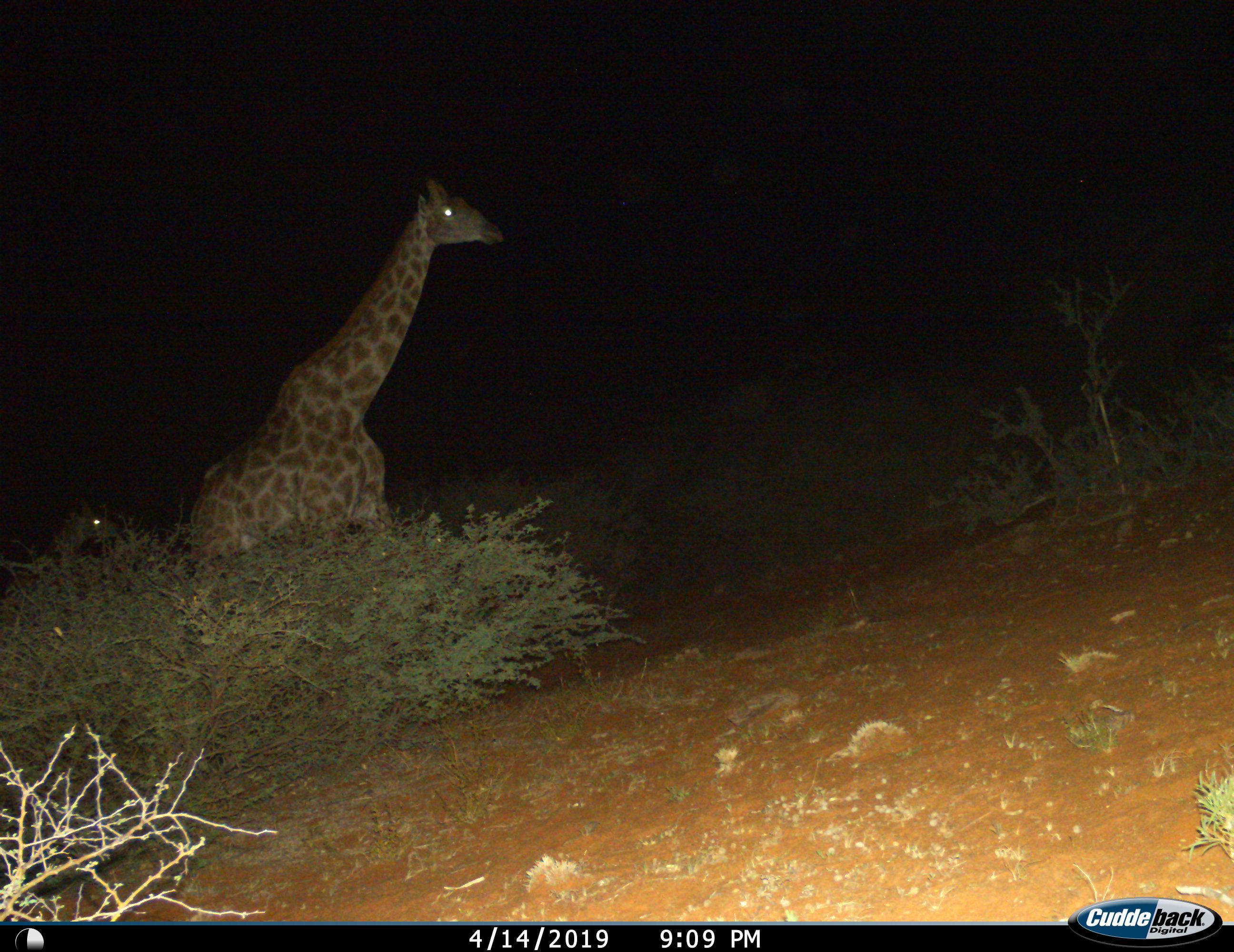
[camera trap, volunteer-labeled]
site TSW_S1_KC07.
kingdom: Animalia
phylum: Chordata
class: Mammalia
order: Artiodactyla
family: Giraffidae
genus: Giraffa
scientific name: Giraffa camelopardalis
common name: giraffe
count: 2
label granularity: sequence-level